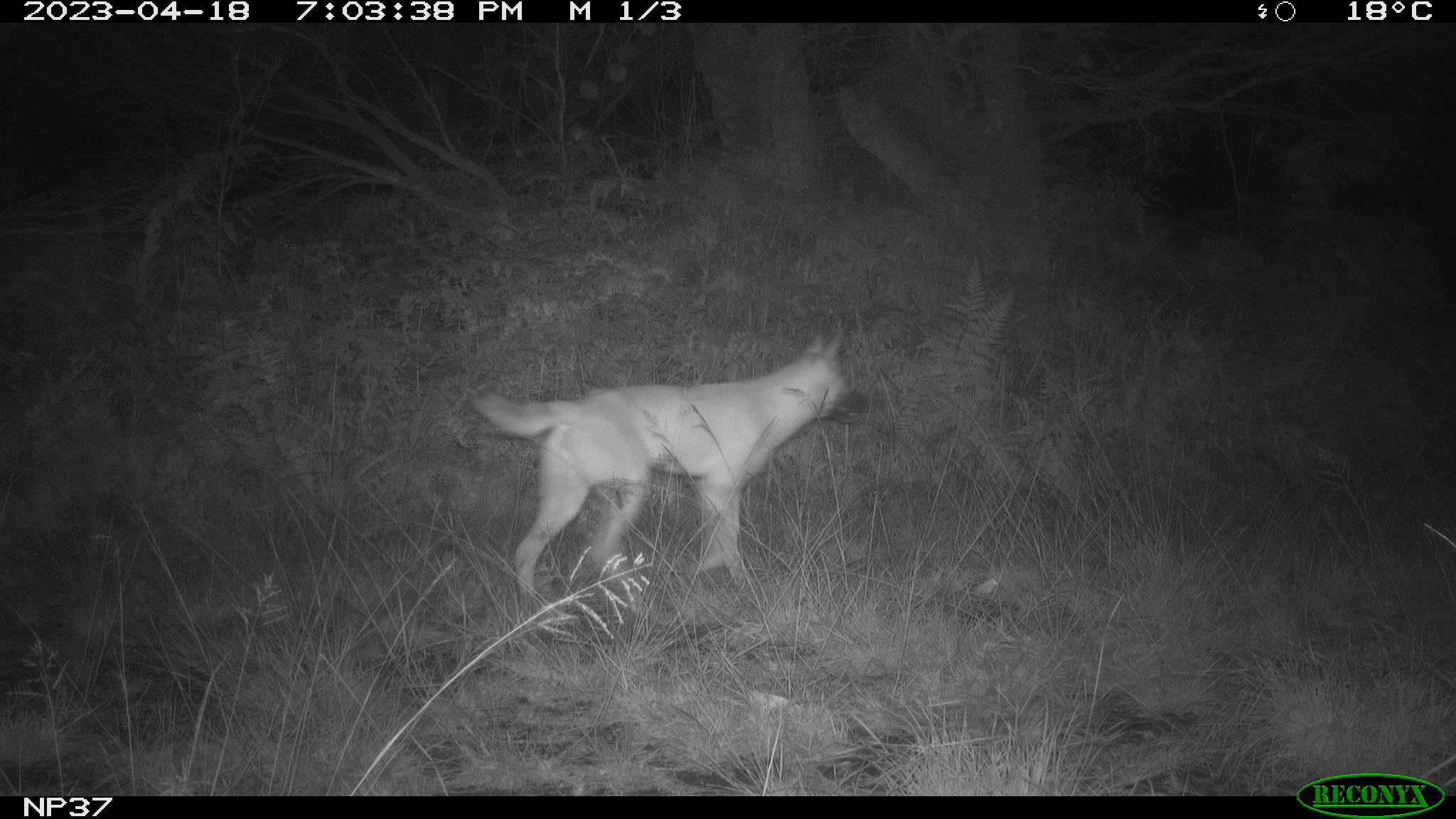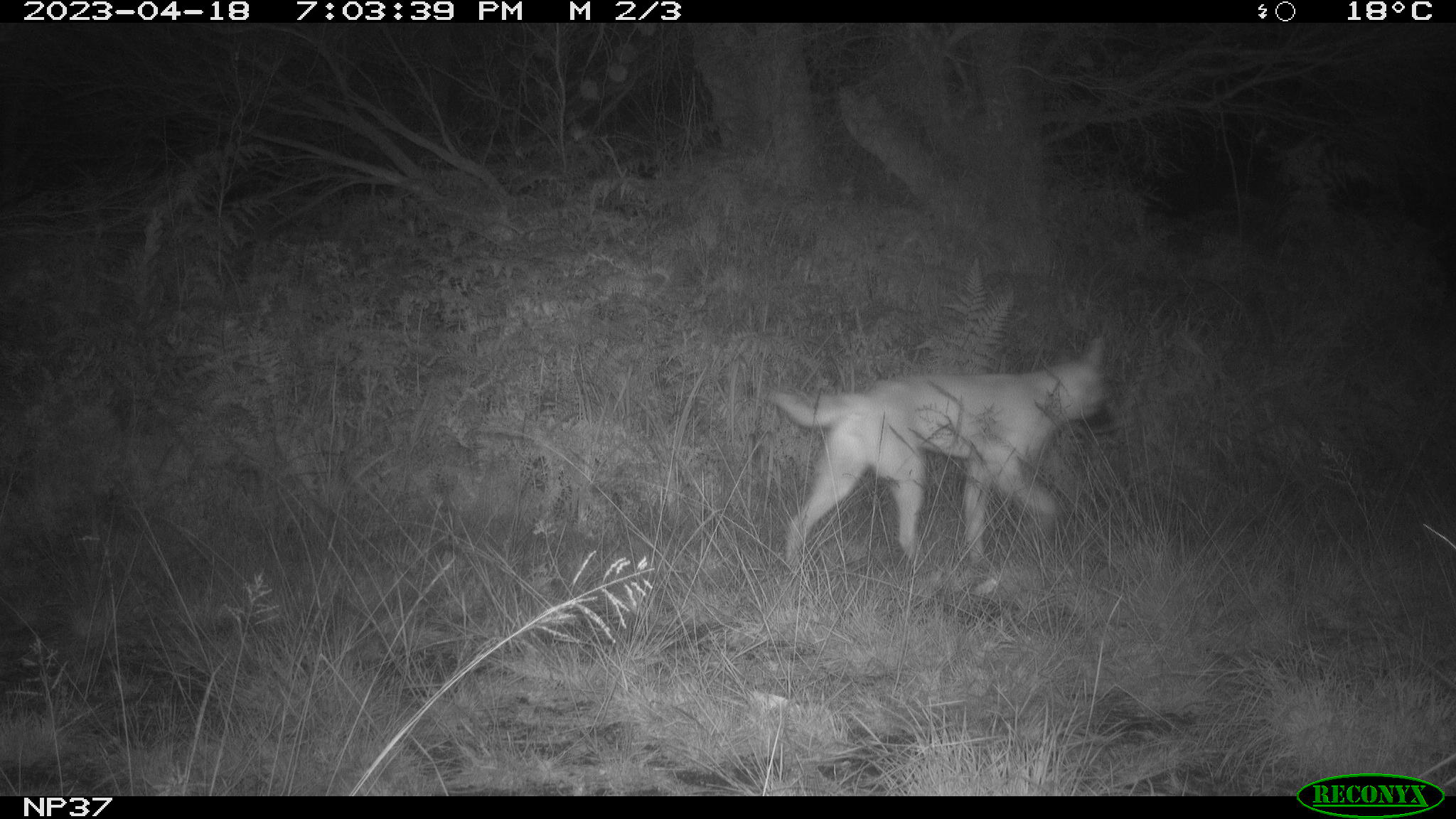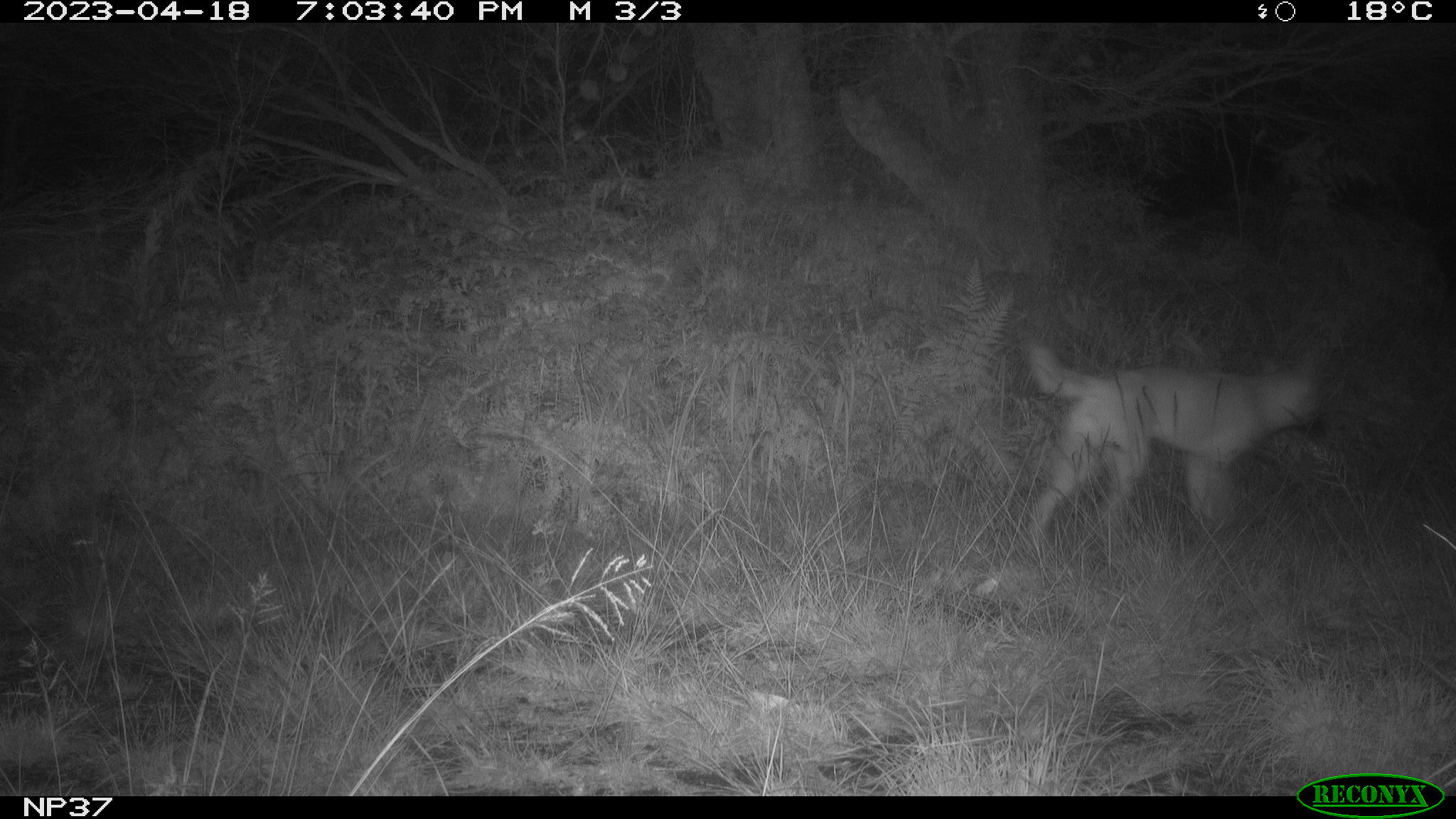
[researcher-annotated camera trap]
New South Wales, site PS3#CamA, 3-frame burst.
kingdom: Animalia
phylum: Chordata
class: Mammalia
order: Carnivora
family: Canidae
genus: Canis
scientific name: Canis familiaris dingo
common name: dingo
Dingo (Canis familiaris dingo).